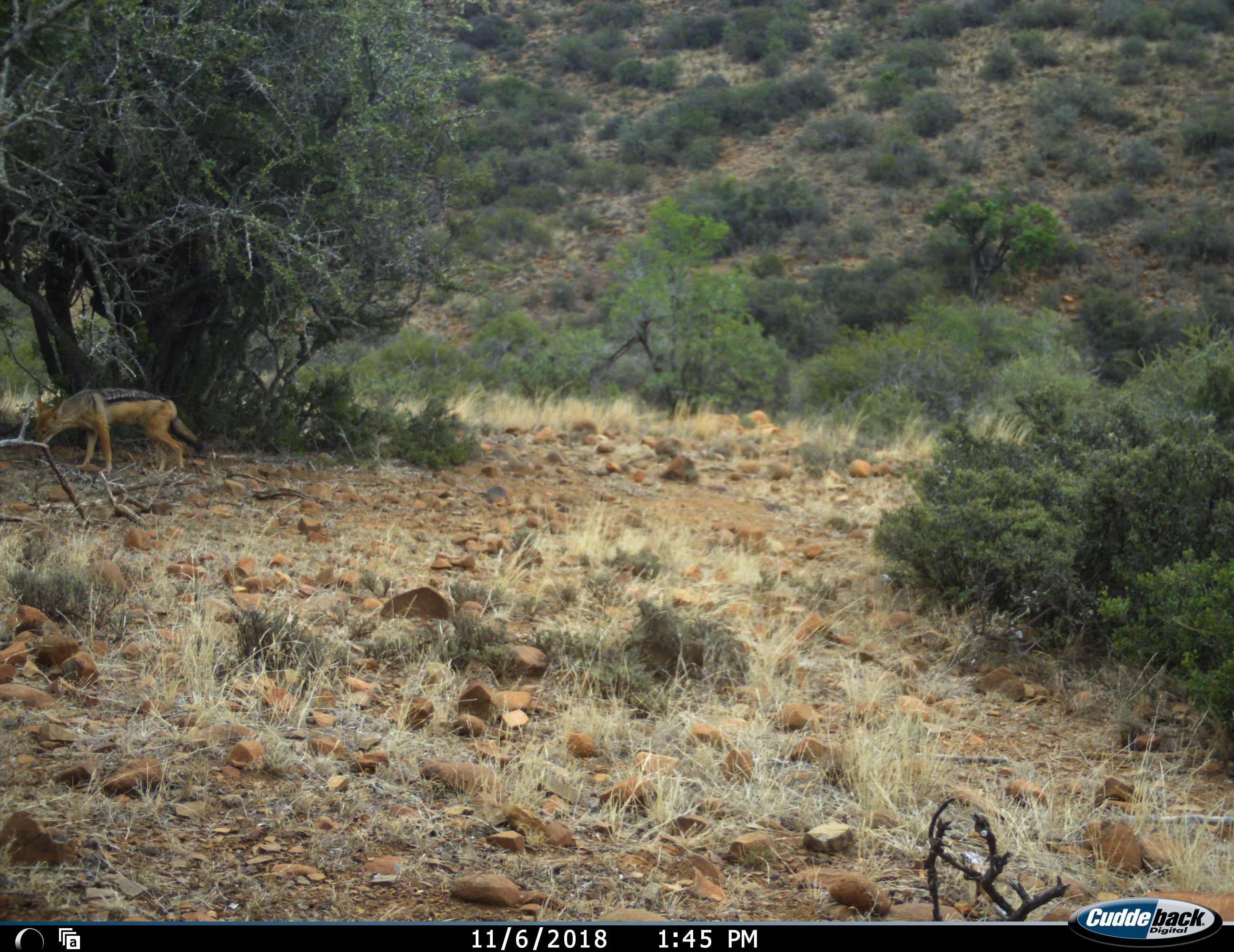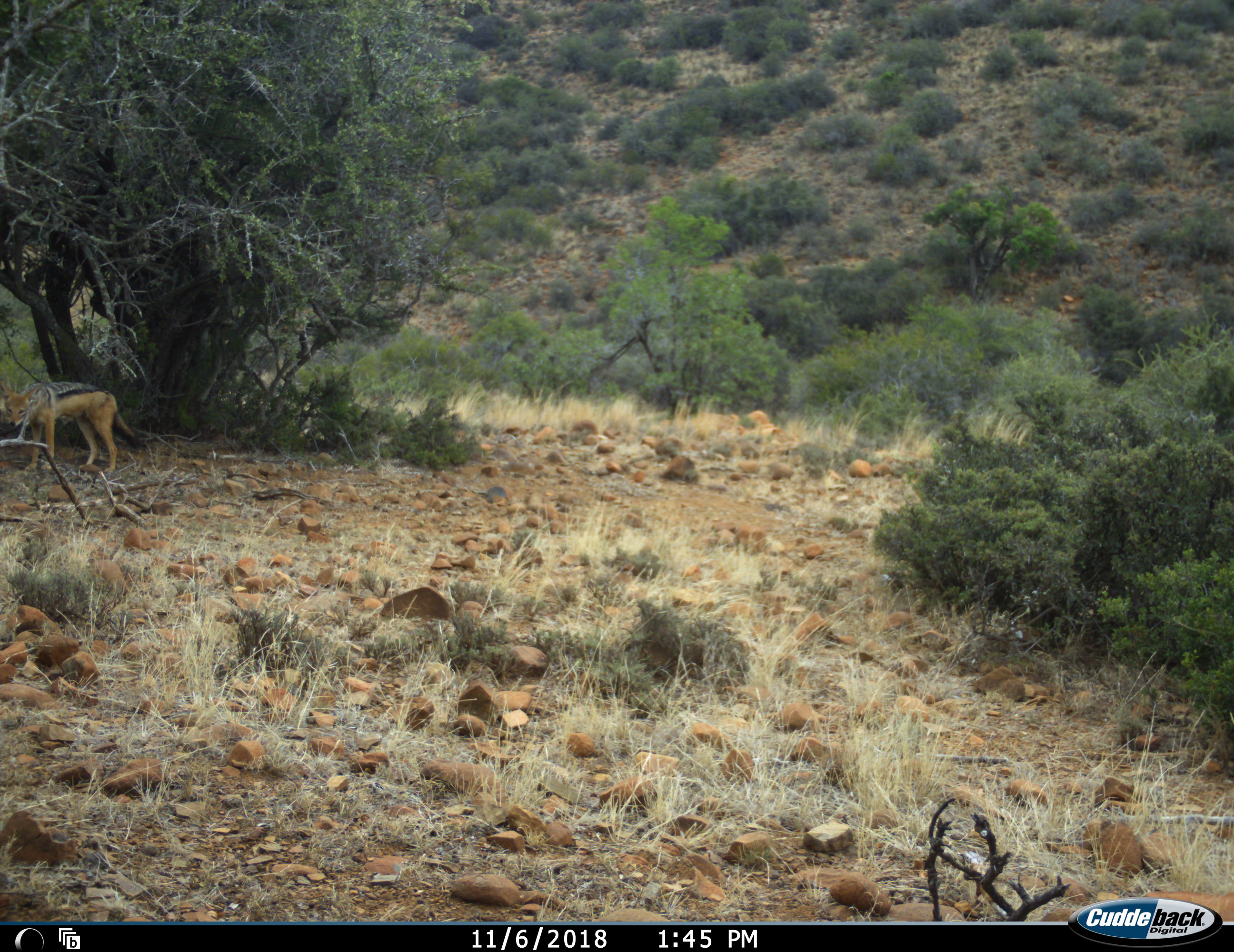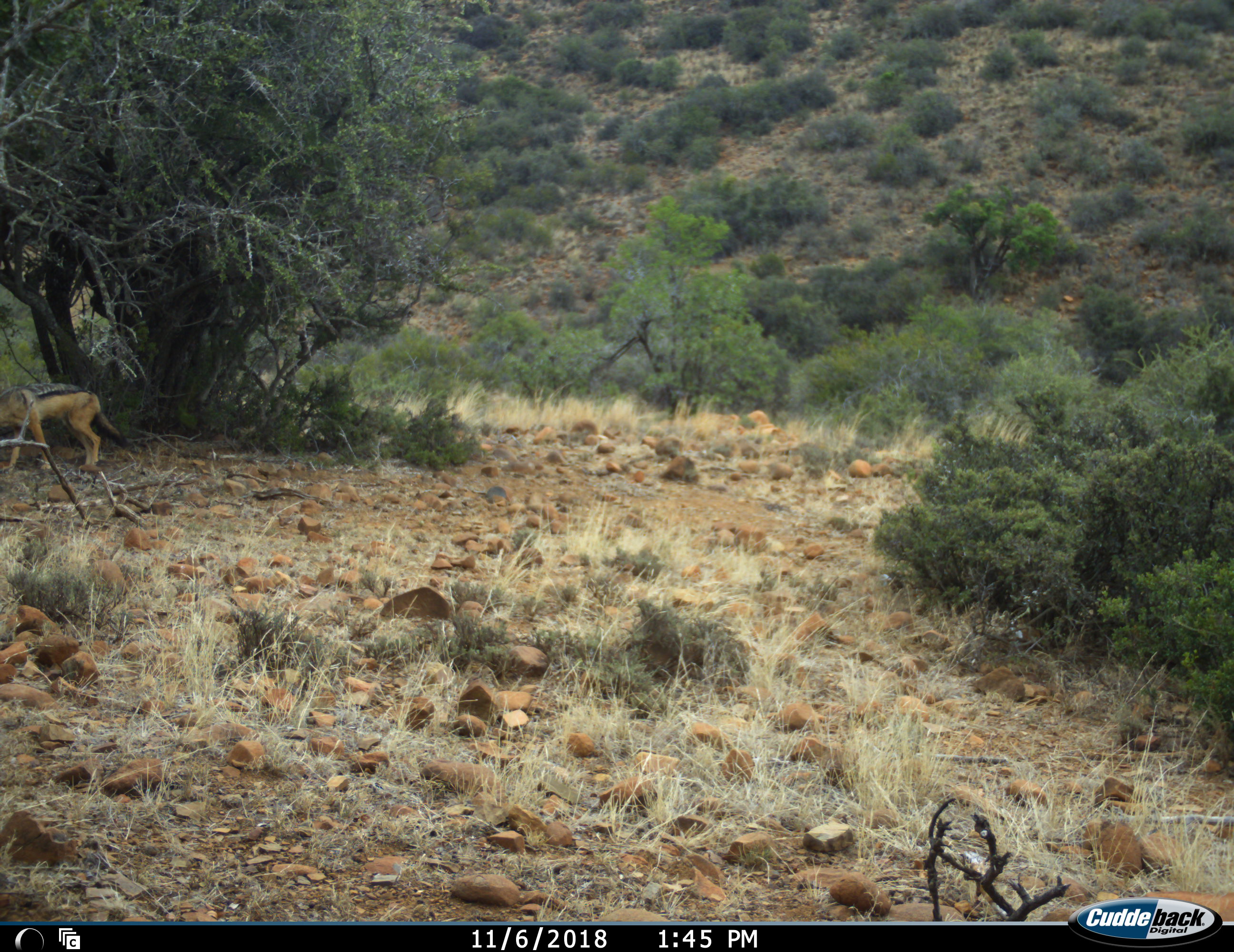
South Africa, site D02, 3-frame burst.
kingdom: Animalia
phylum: Chordata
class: Mammalia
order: Carnivora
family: Canidae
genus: Lupulella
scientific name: Lupulella mesomelas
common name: black-backed jackal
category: jackalblackbacked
Jackalblackbacked (black-backed jackal) (Lupulella mesomelas), count 1. Behavior (volunteer vote fractions): standing 40%, resting 0%, moving 80%, interacting 0%. Young present (vote fraction): 0%. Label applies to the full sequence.